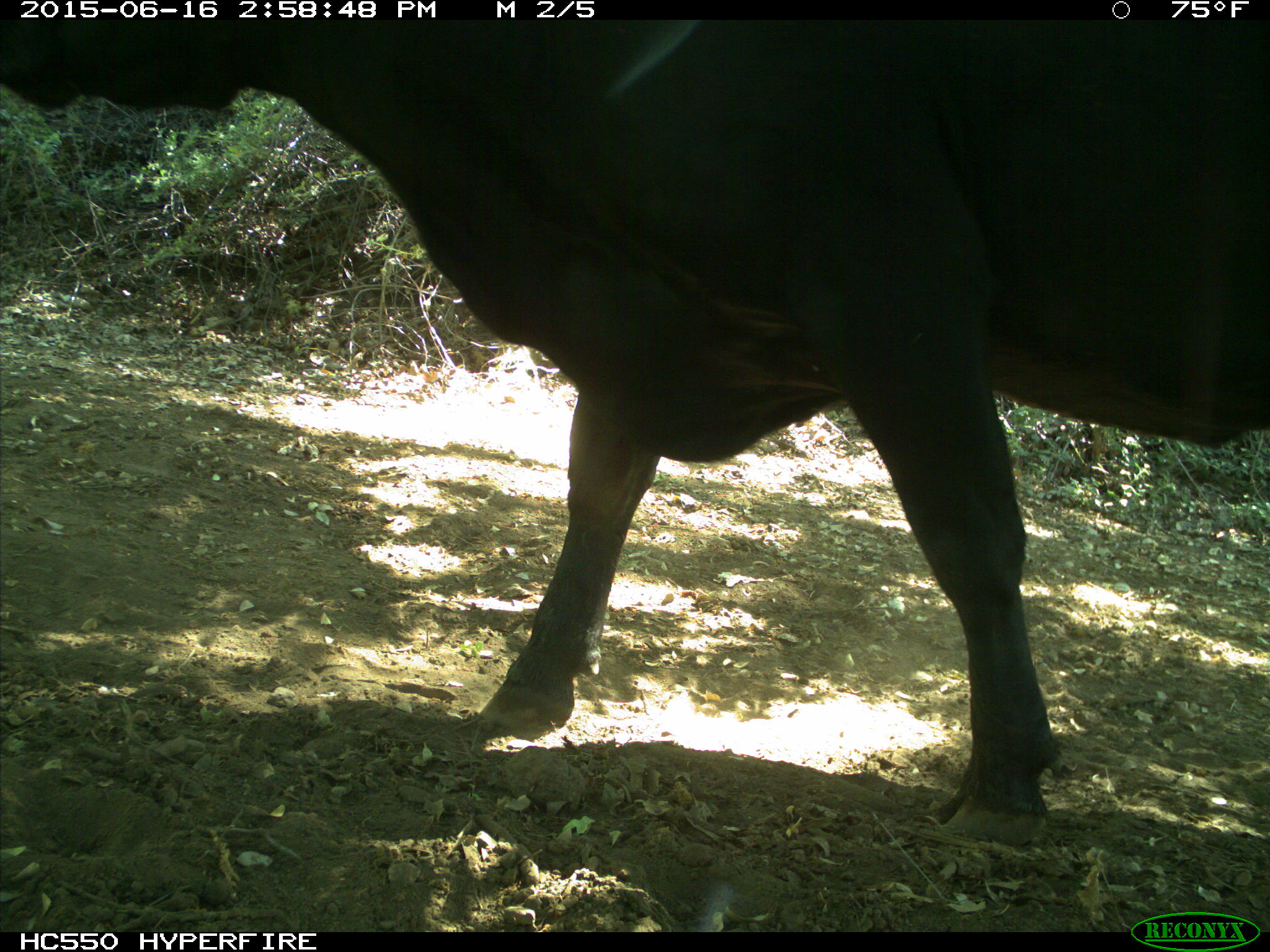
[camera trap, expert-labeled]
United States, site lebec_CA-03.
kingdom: Animalia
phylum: Chordata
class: Mammalia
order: Artiodactyla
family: Bovidae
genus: Bos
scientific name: Bos taurus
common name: domestic cow